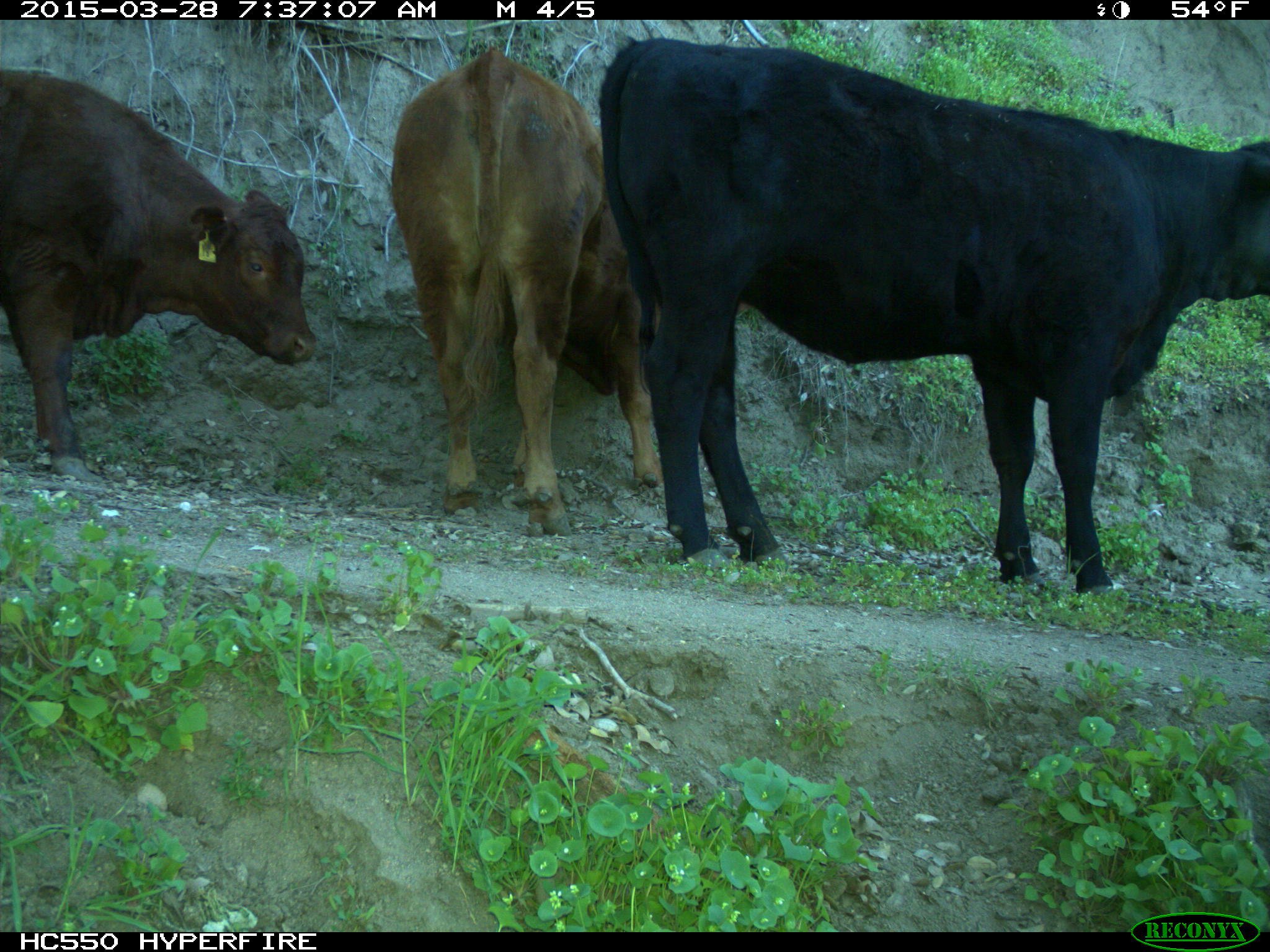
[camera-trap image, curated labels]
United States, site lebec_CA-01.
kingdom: Animalia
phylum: Chordata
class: Mammalia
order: Artiodactyla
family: Bovidae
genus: Bos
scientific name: Bos taurus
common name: domestic cow